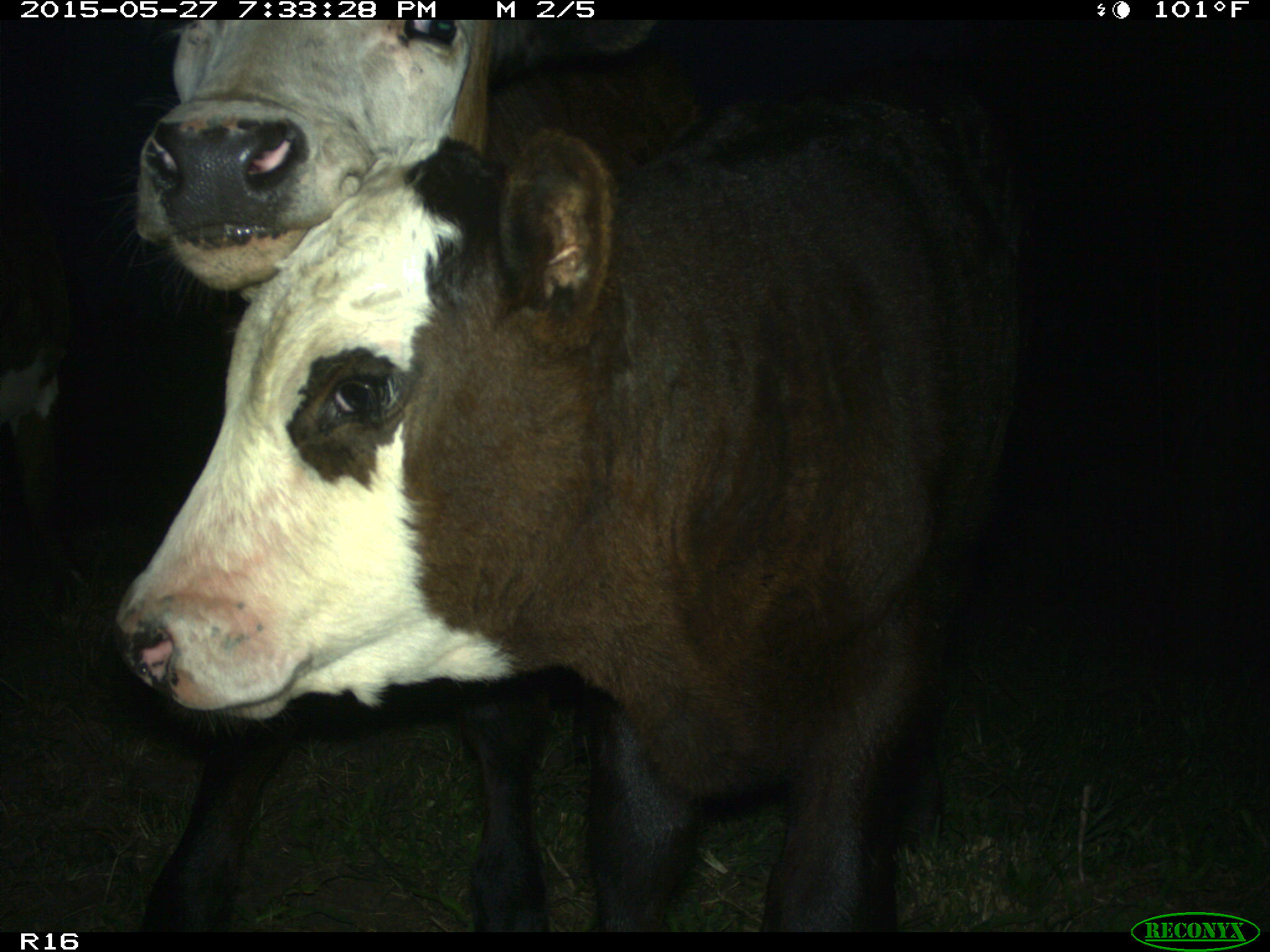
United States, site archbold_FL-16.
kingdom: Animalia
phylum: Chordata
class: Mammalia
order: Artiodactyla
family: Bovidae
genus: Bos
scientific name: Bos taurus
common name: domestic cow